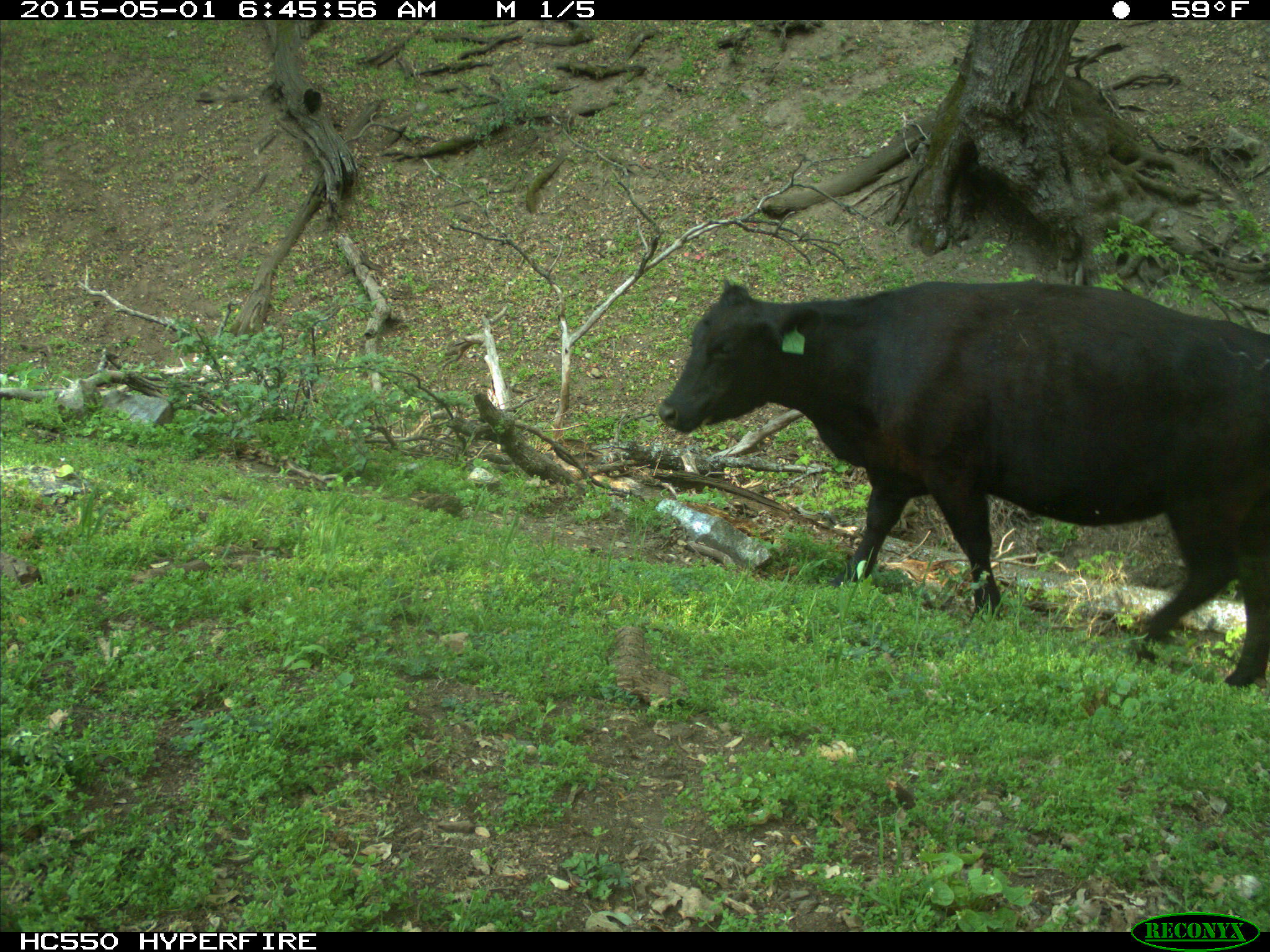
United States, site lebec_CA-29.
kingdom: Animalia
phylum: Chordata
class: Mammalia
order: Artiodactyla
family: Bovidae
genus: Bos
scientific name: Bos taurus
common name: domestic cow